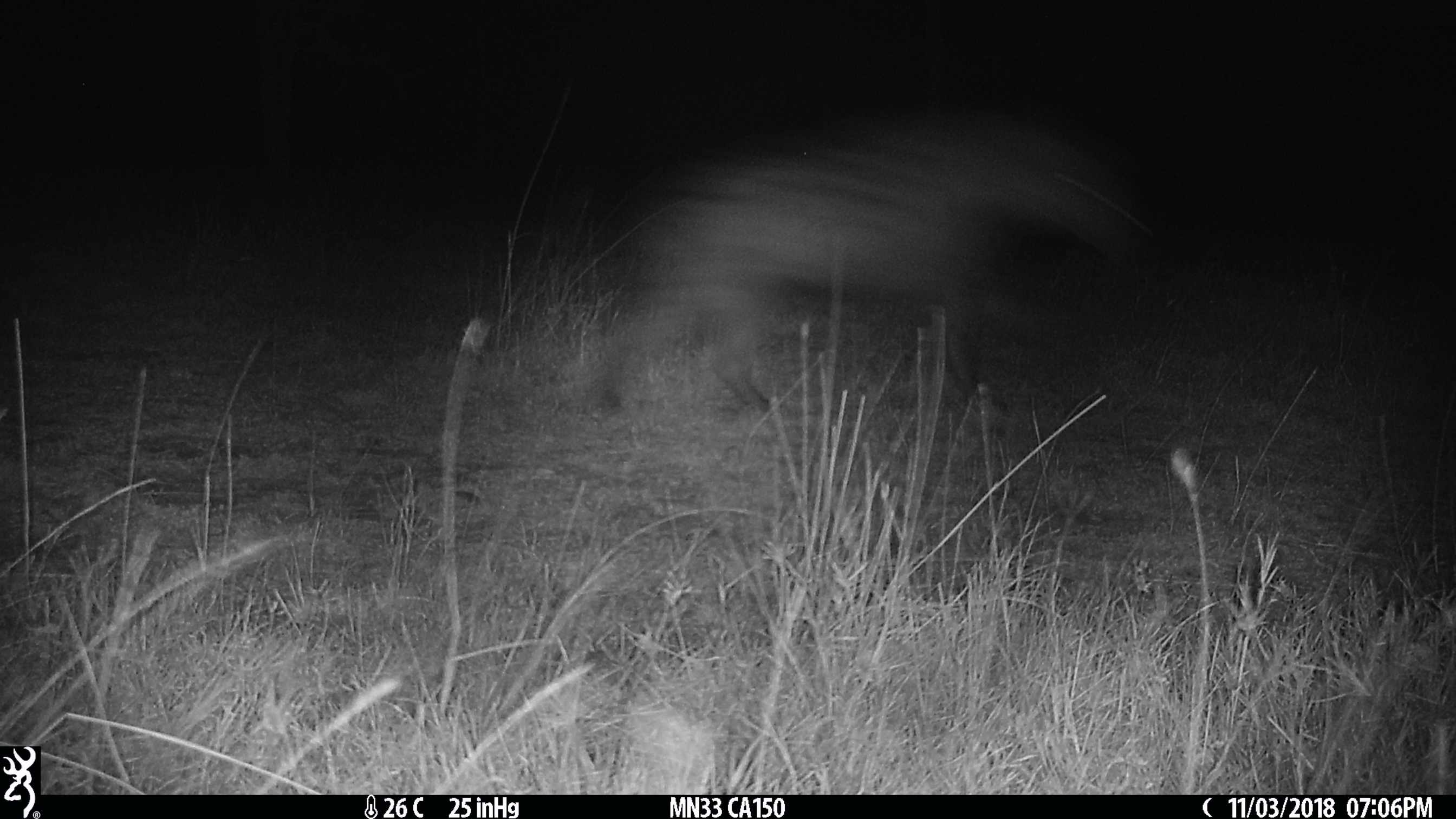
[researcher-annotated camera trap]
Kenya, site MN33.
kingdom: Animalia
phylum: Chordata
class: Mammalia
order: Carnivora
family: Hyaenidae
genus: Crocuta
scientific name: Crocuta crocuta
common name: spotted hyena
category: hyena spotted